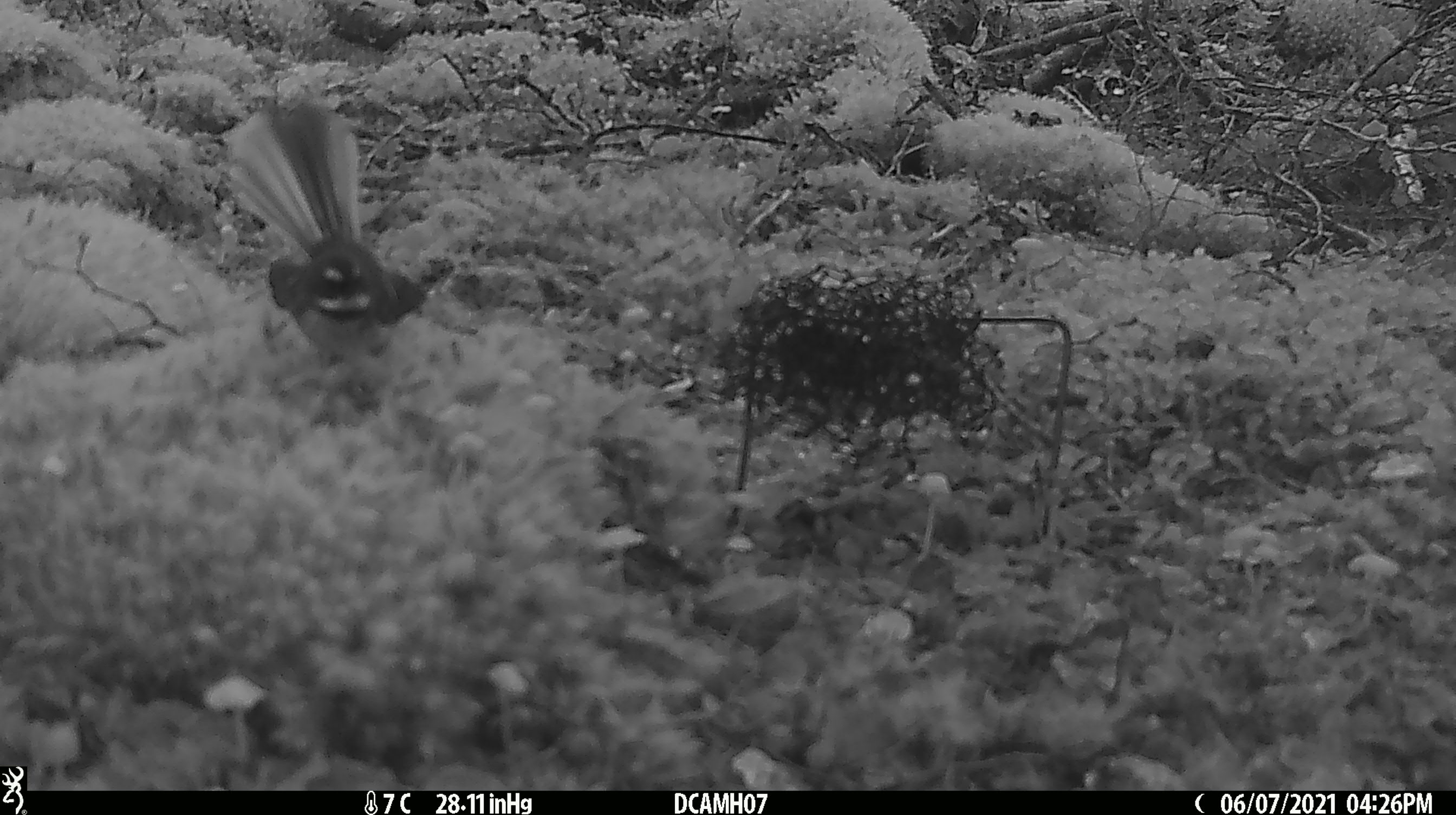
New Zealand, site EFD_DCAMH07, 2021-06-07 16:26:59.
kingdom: Animalia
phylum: Chordata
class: Aves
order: Passeriformes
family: Rhipiduridae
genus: Rhipidura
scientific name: Rhipidura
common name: fantails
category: fantail